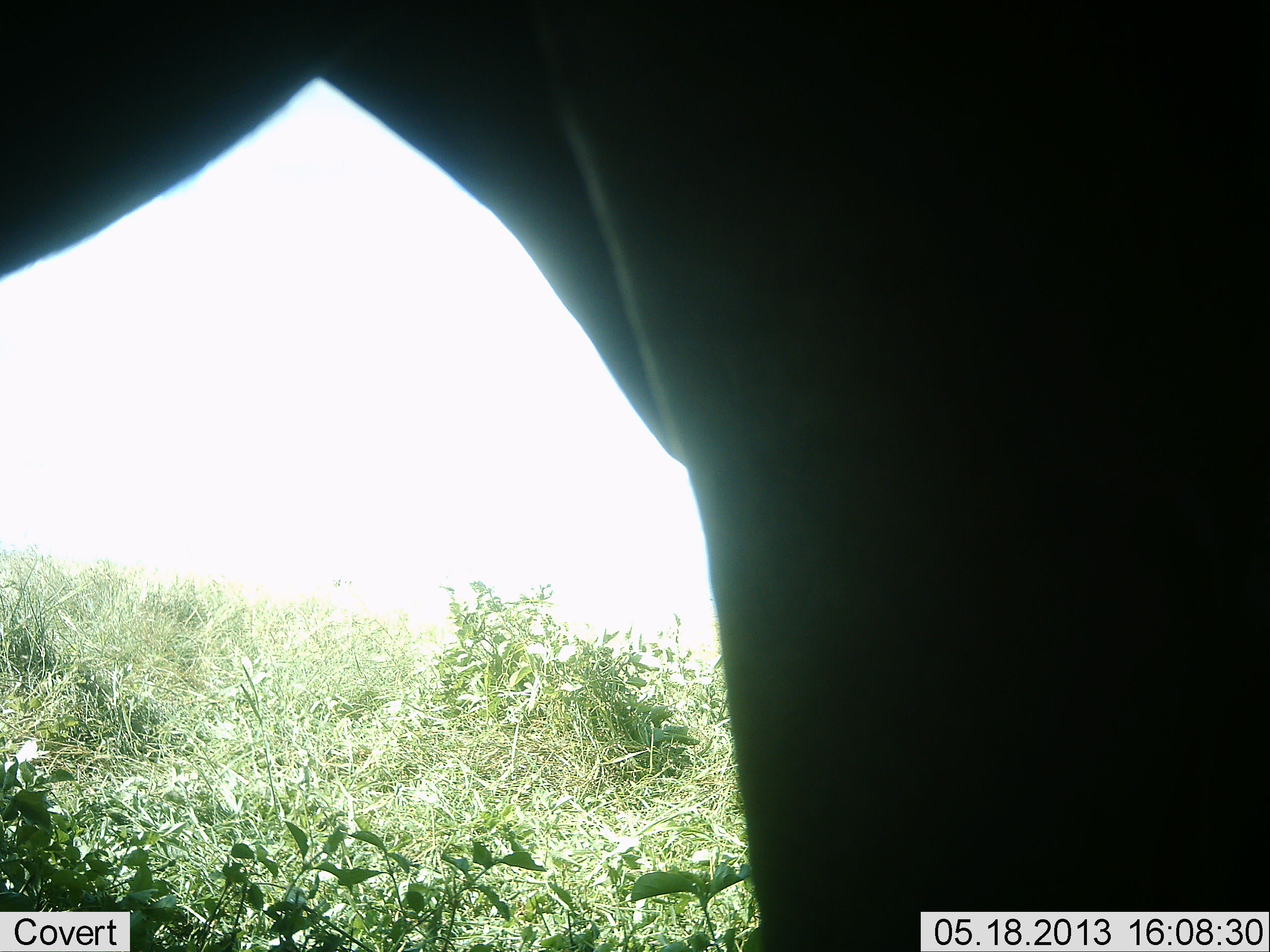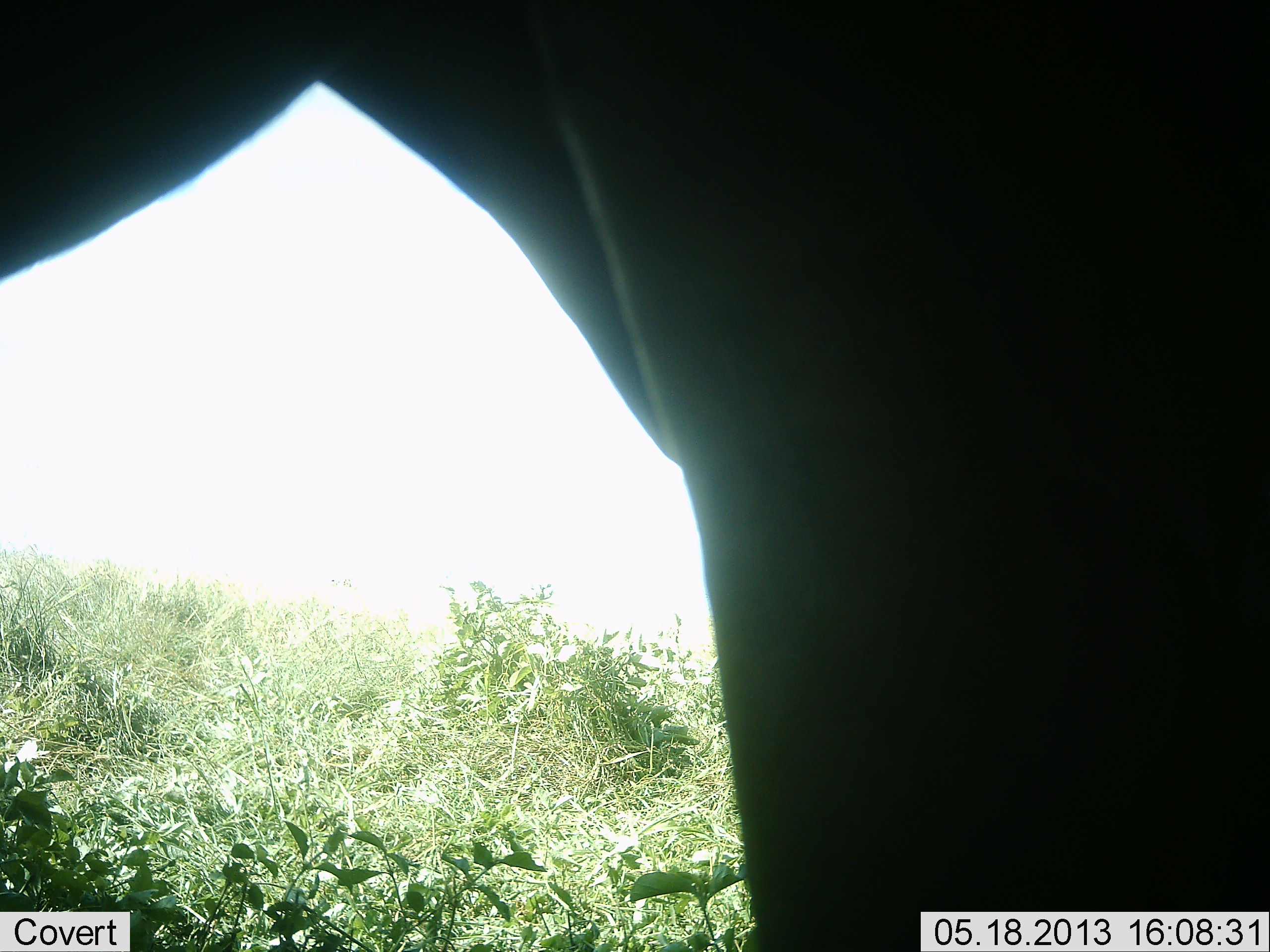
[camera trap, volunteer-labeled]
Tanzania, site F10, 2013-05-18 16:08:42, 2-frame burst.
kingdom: Animalia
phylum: Chordata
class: Mammalia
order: Proboscidea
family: Elephantidae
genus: Loxodonta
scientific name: Loxodonta africana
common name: african bush elephant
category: elephant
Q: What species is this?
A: Elephant (african bush elephant) (Loxodonta africana).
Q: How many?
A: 1.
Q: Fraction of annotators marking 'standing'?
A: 86%.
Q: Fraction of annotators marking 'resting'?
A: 0%.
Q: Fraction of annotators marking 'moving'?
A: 14%.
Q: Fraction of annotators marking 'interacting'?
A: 0%.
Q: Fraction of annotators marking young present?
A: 0%.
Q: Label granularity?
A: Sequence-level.